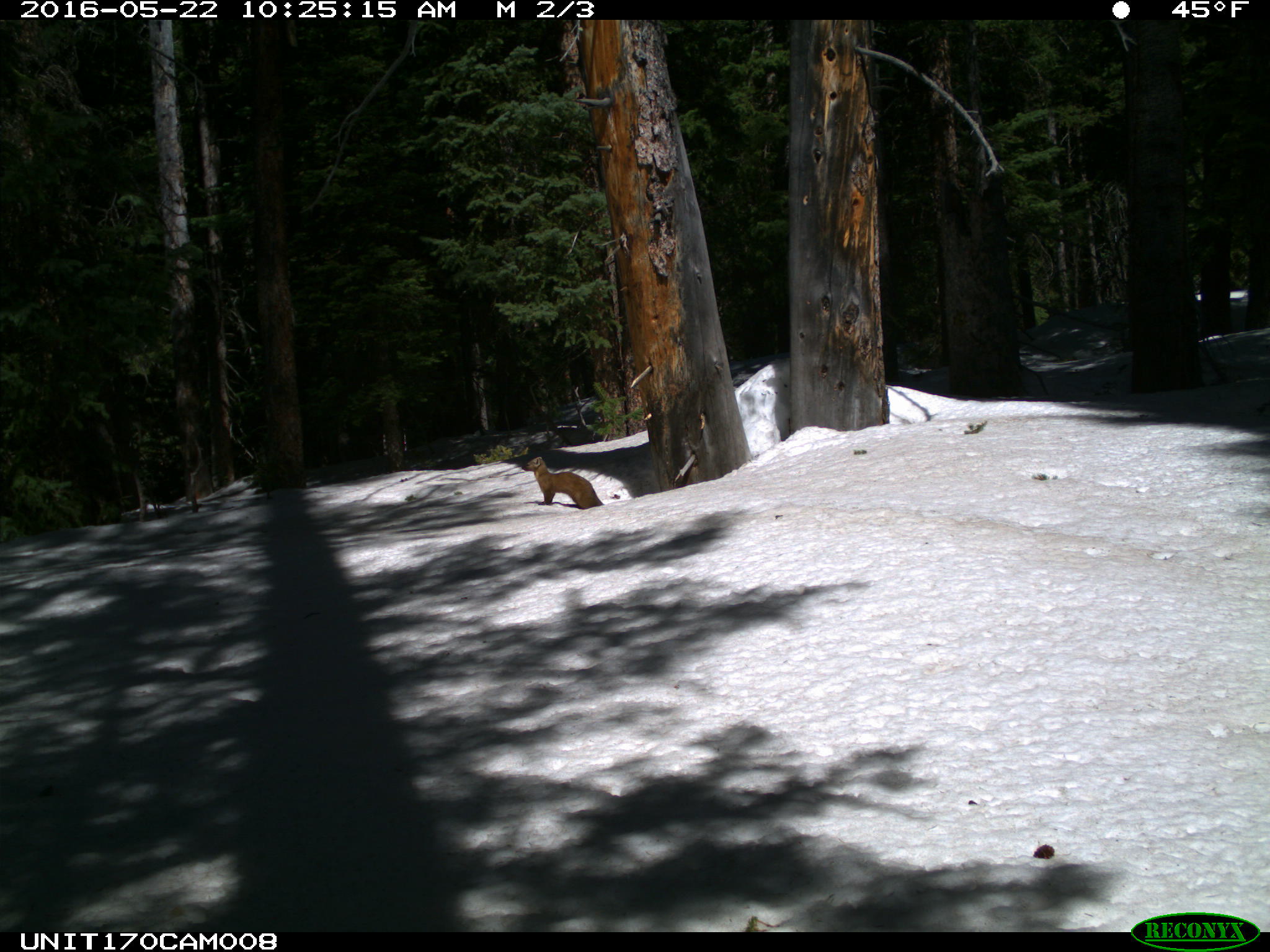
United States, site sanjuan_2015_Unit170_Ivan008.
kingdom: Animalia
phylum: Chordata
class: Mammalia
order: Carnivora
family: Mustelidae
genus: Martes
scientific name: Martes americana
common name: american marten